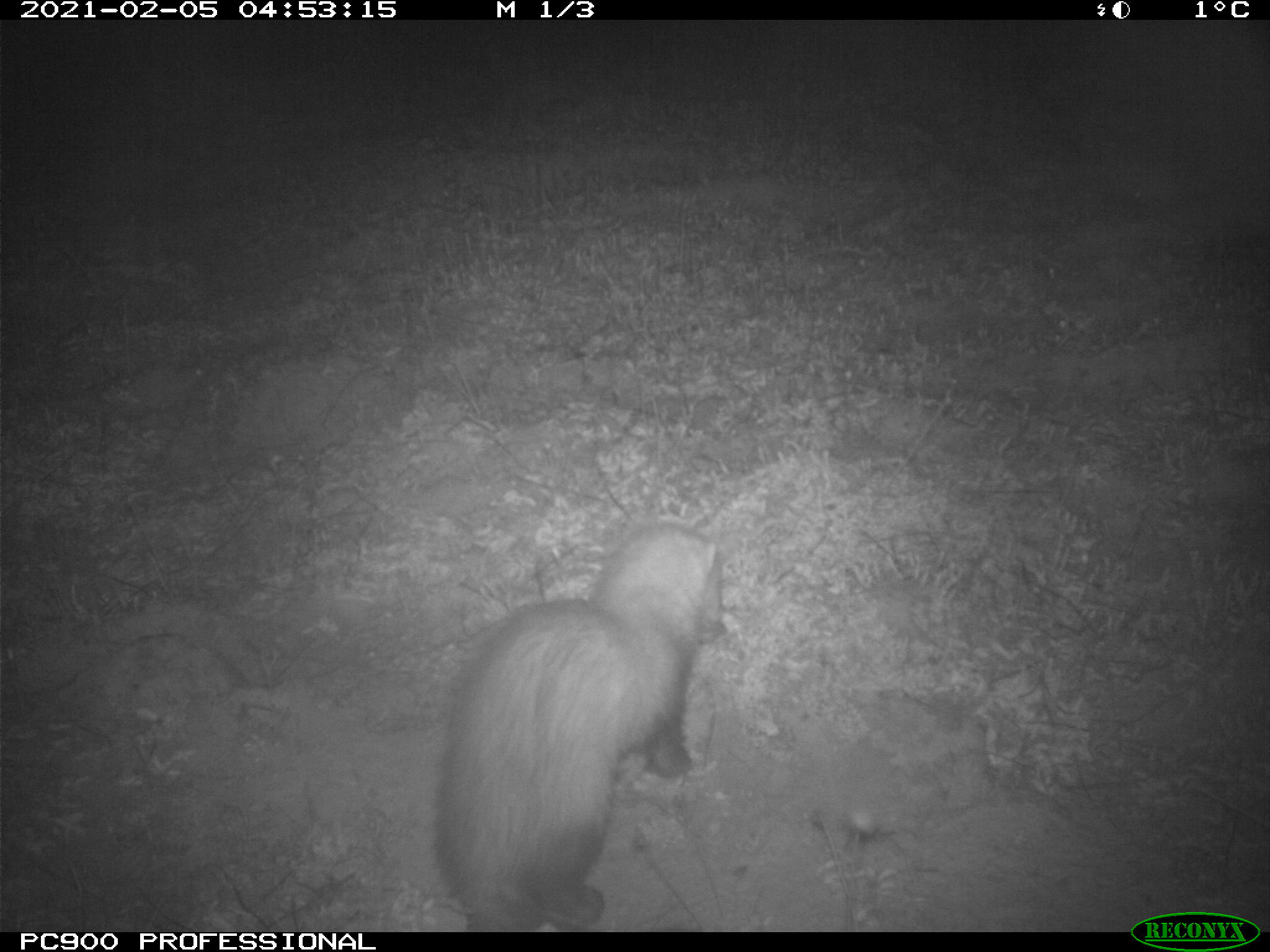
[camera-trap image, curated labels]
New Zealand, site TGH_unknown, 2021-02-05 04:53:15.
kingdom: Animalia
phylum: Chordata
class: Mammalia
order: Carnivora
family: Mustelidae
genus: Mustela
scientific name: Mustela furo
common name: ferret